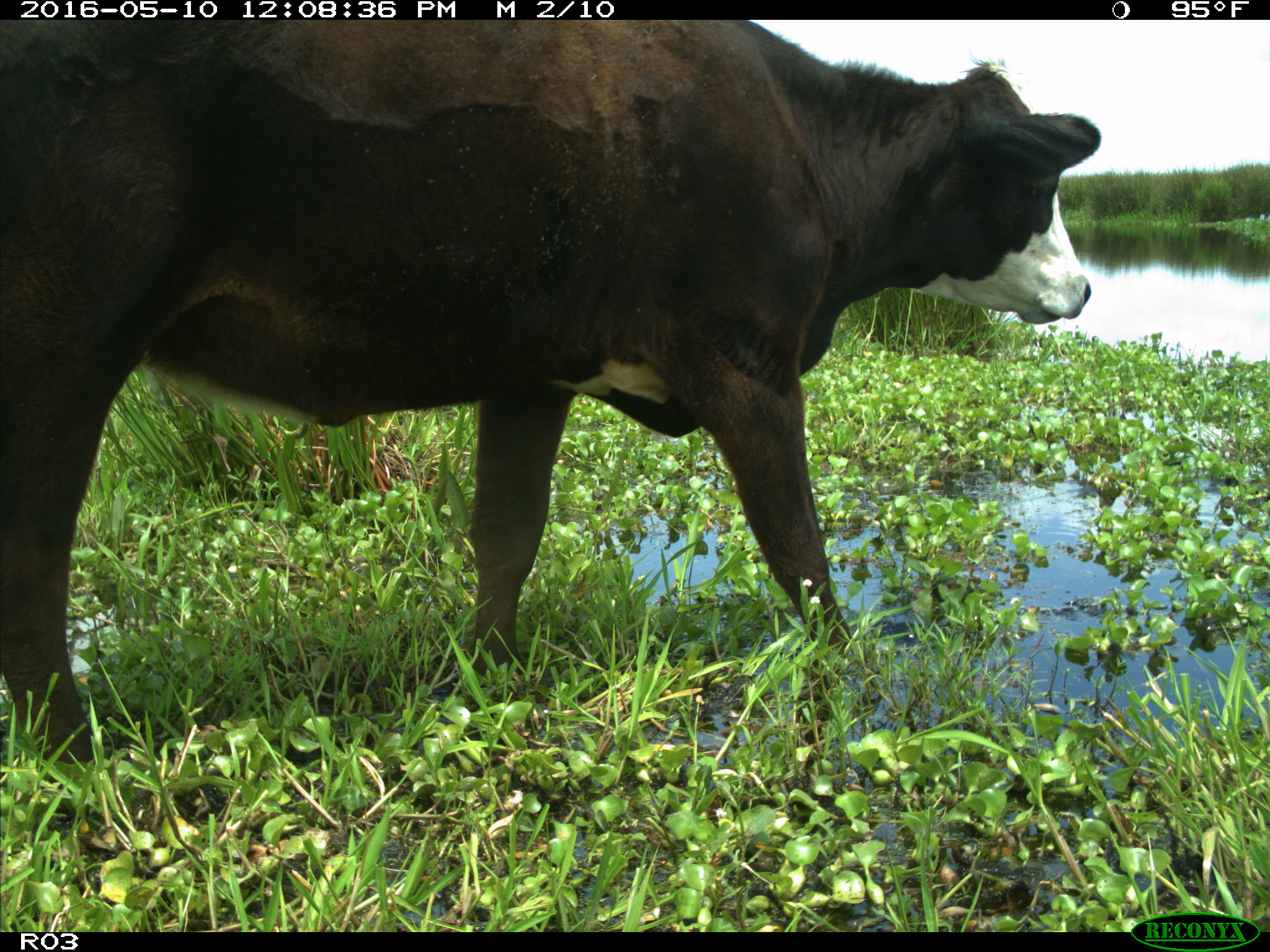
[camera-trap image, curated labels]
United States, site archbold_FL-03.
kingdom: Animalia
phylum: Chordata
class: Mammalia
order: Artiodactyla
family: Bovidae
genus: Bos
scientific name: Bos taurus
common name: domestic cow